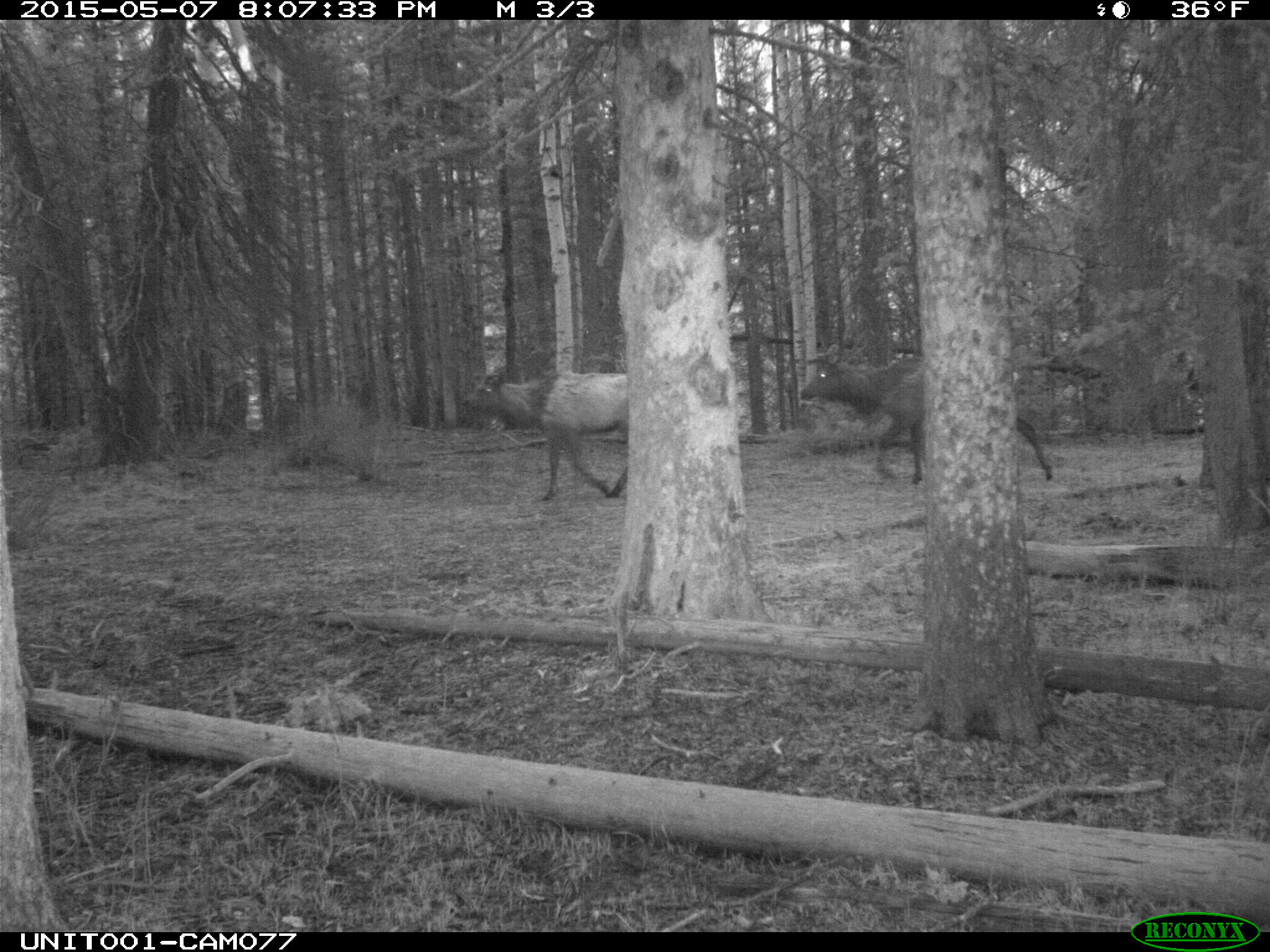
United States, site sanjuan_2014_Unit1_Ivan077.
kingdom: Animalia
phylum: Chordata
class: Mammalia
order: Artiodactyla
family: Cervidae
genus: Cervus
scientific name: Cervus elaphus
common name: red deer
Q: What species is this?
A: Cervus elaphus (red deer).